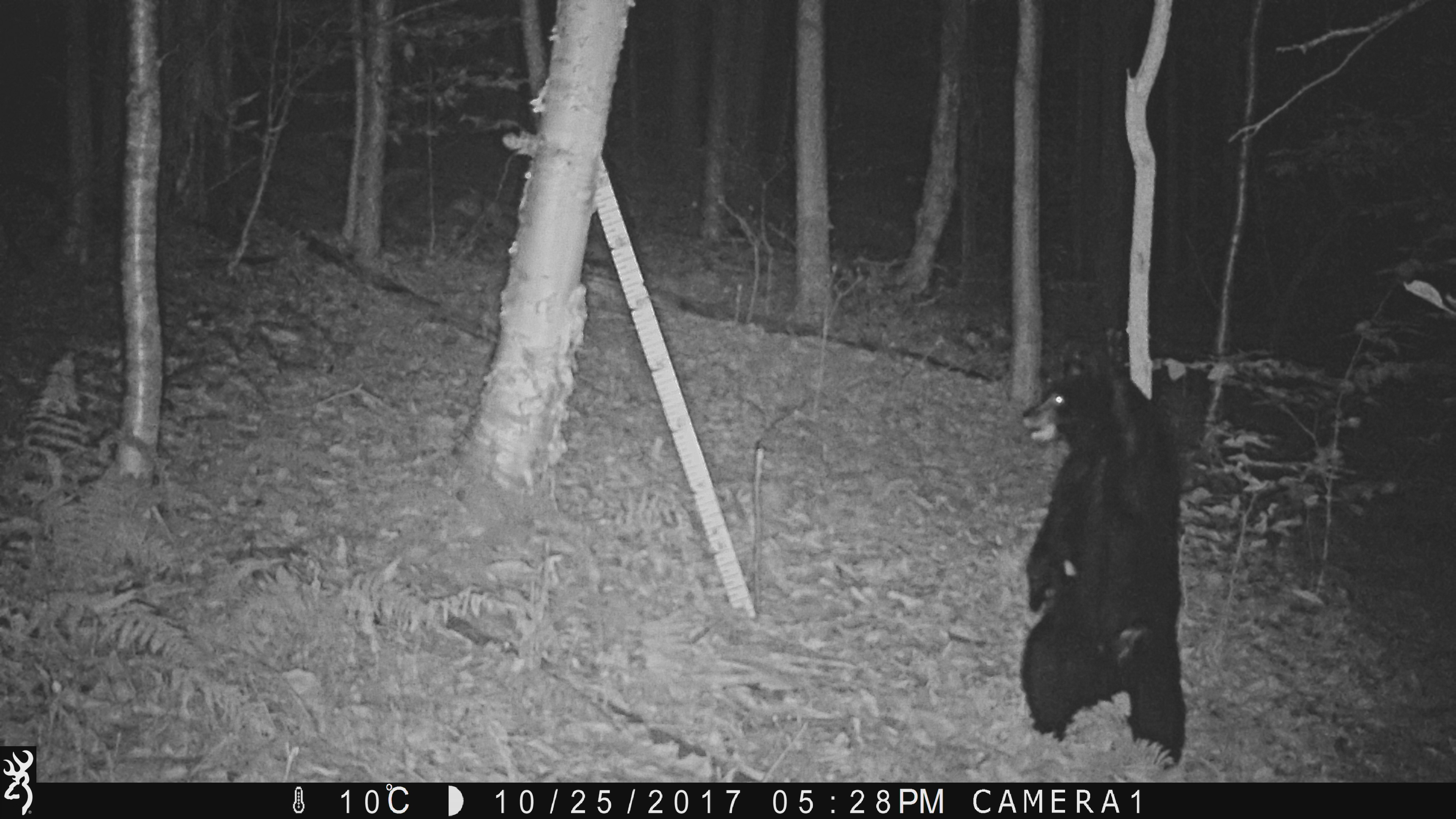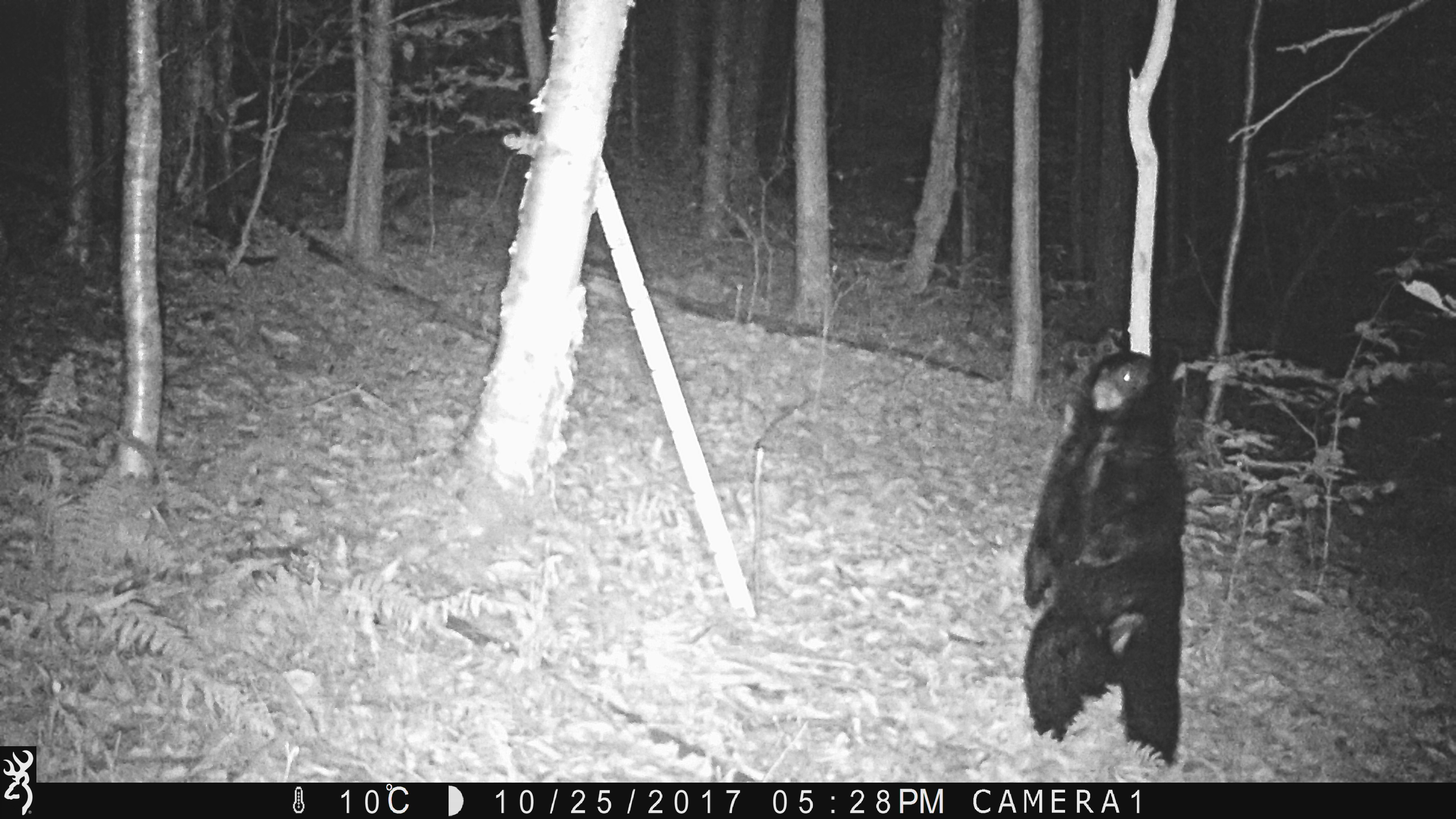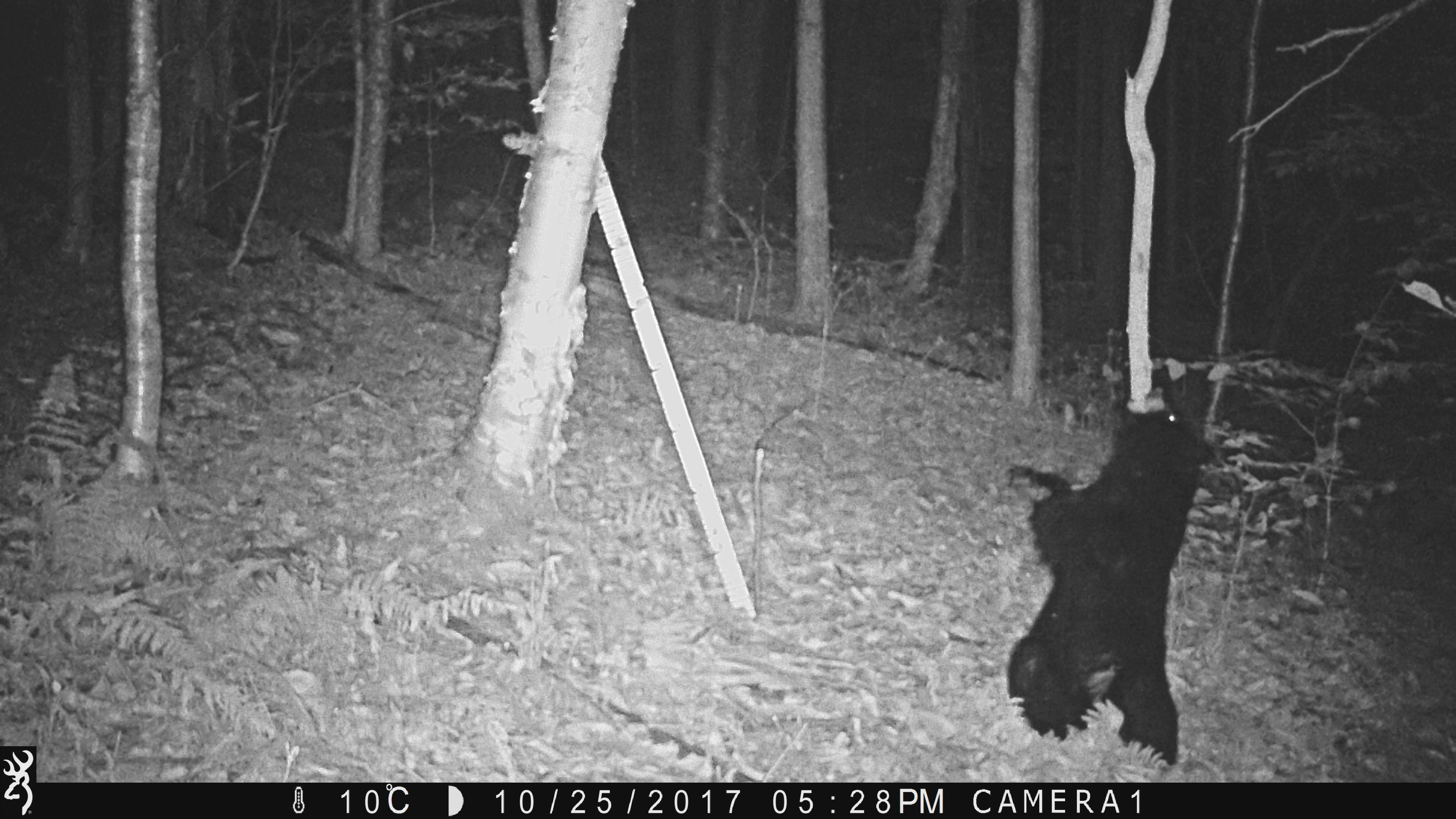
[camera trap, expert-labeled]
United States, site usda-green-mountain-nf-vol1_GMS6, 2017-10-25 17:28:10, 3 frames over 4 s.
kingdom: Animalia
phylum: Chordata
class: Mammalia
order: Carnivora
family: Ursidae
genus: Ursus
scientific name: Ursus americanus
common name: black bear